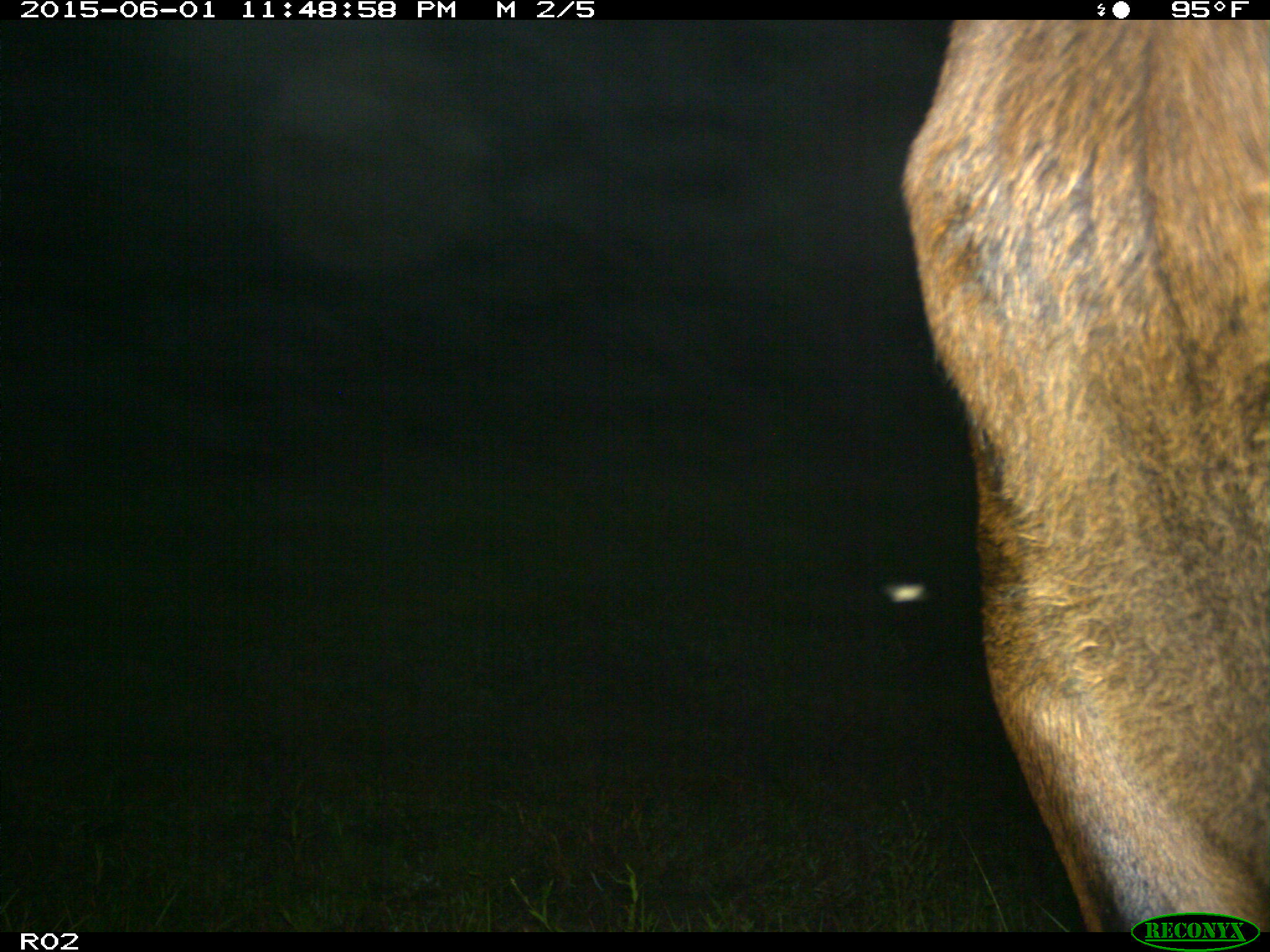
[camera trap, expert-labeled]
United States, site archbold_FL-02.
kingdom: Animalia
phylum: Chordata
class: Mammalia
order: Artiodactyla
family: Bovidae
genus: Bos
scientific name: Bos taurus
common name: domestic cow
Bos taurus (domestic cow).